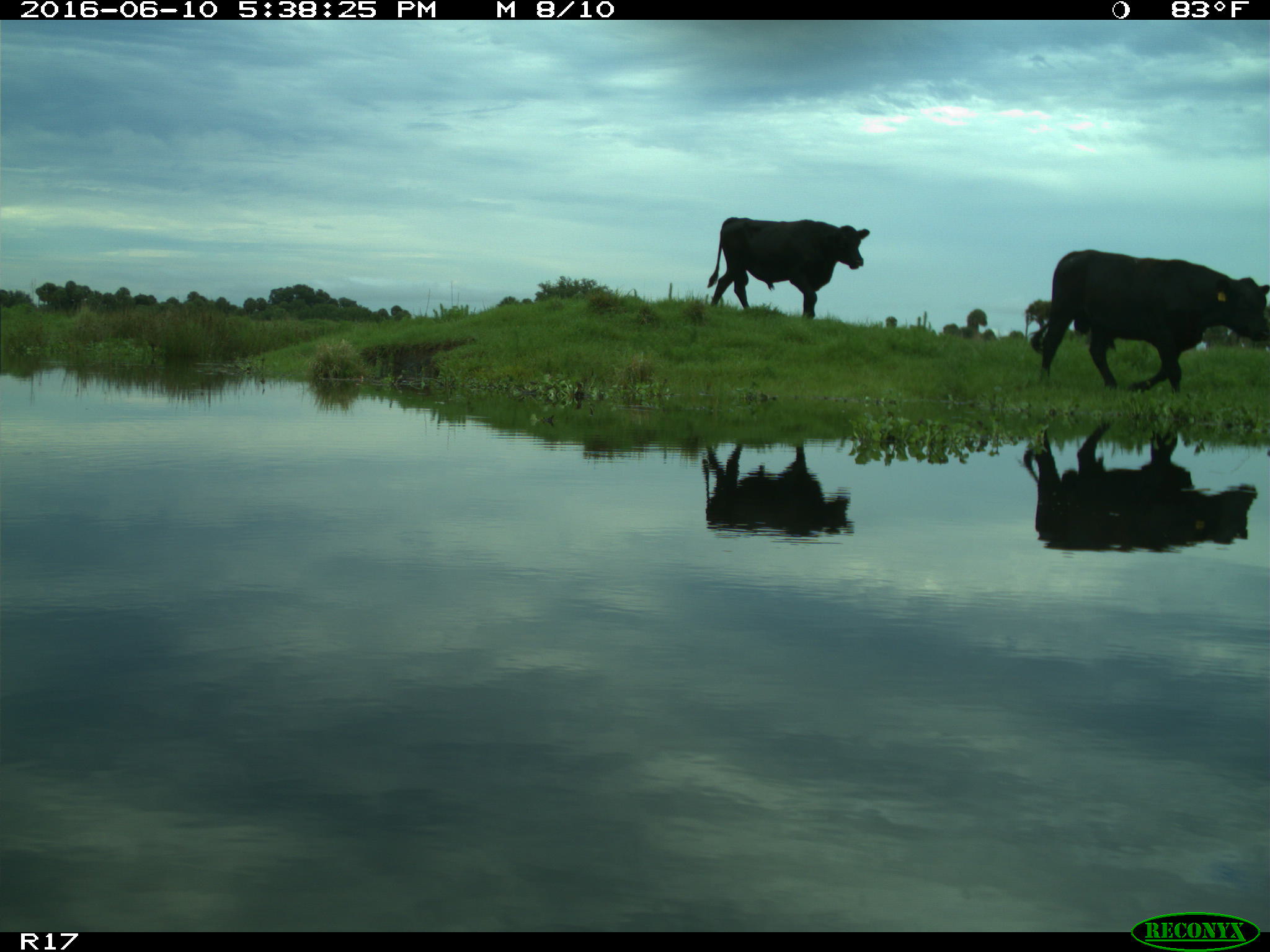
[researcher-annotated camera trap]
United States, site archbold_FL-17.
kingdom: Animalia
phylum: Chordata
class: Mammalia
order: Artiodactyla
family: Bovidae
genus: Bos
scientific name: Bos taurus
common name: domestic cow